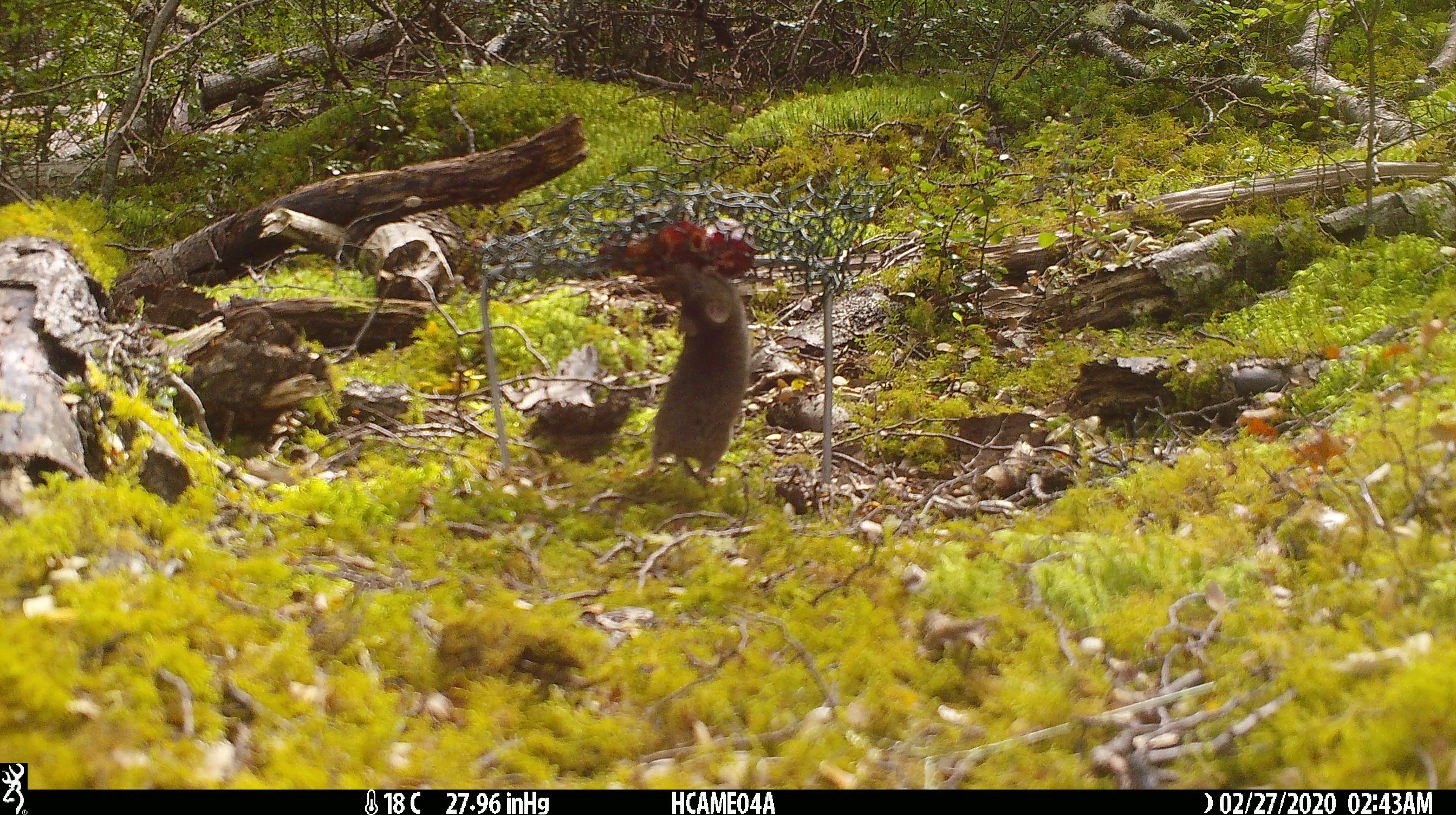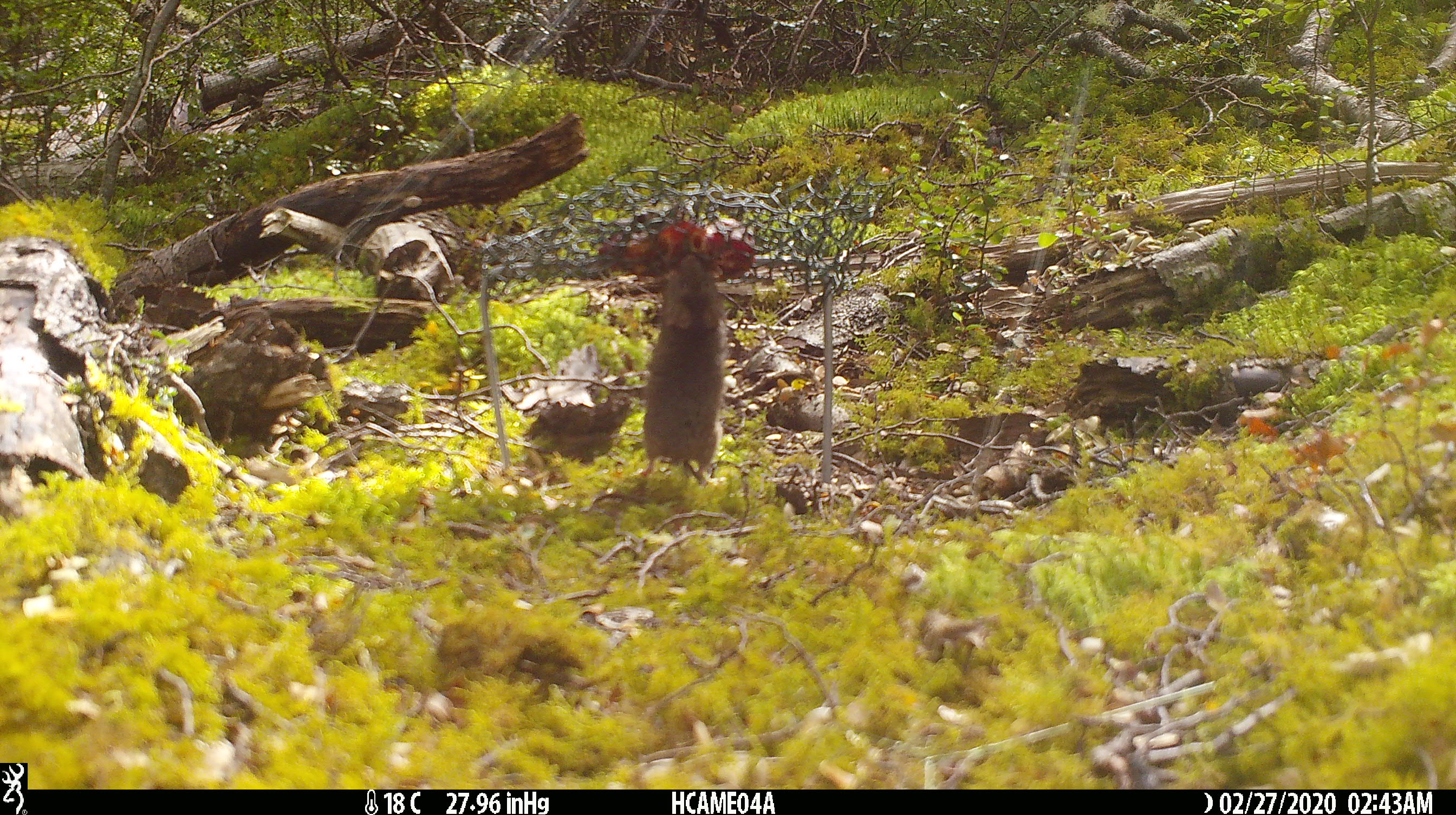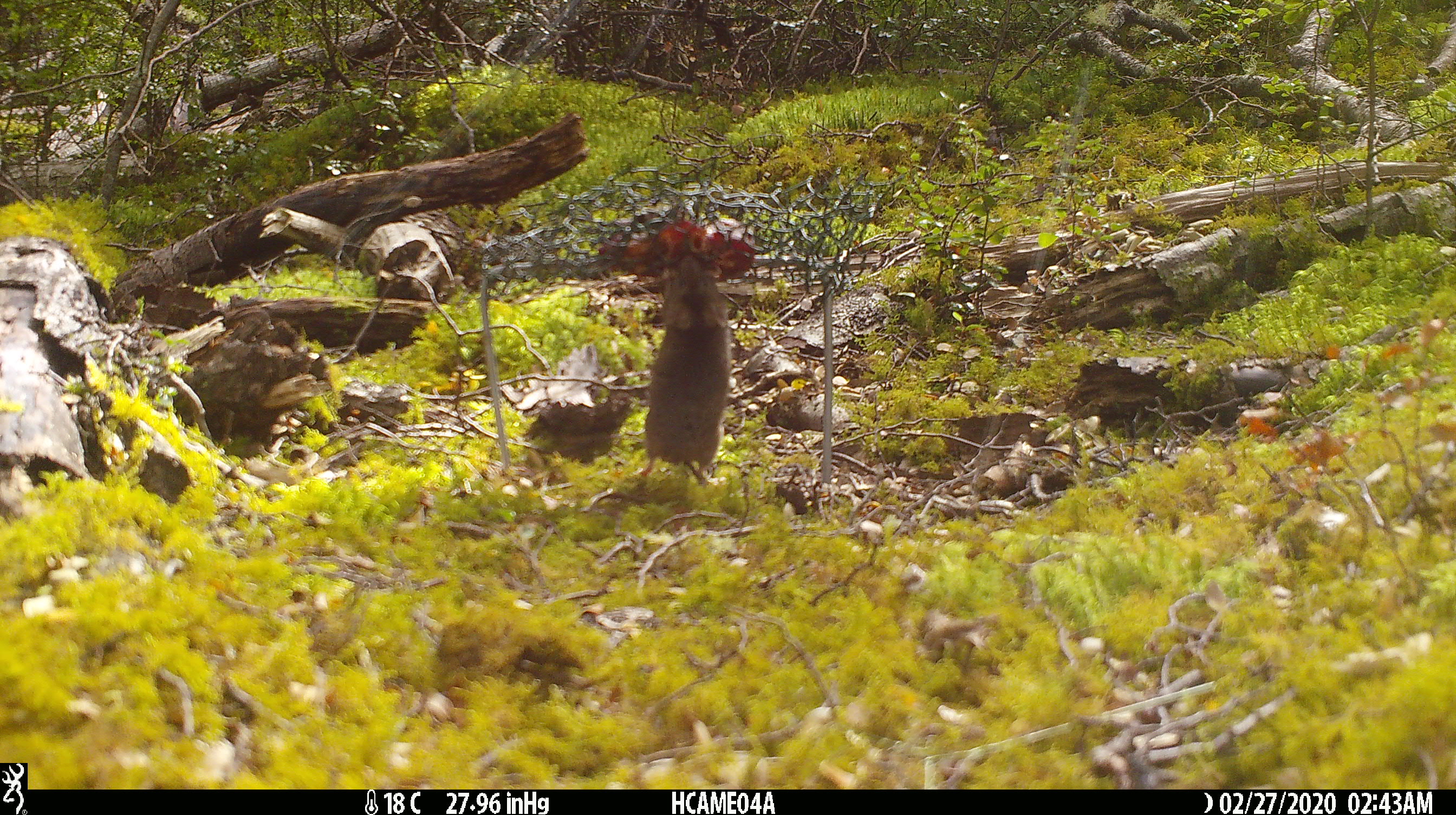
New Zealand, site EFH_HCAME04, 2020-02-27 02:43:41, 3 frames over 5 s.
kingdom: Animalia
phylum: Chordata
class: Mammalia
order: Rodentia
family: Muridae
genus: Mus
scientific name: Mus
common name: mouse